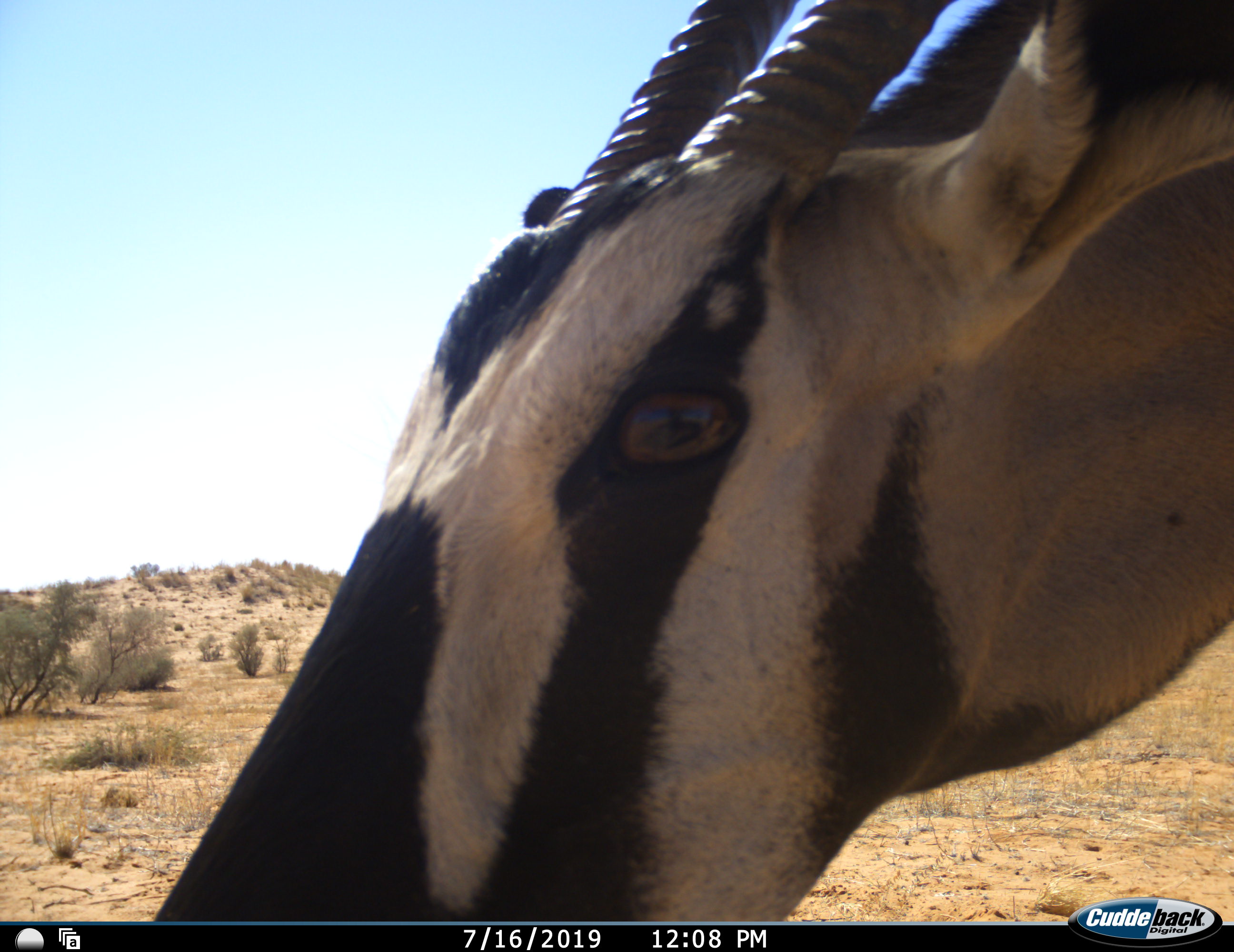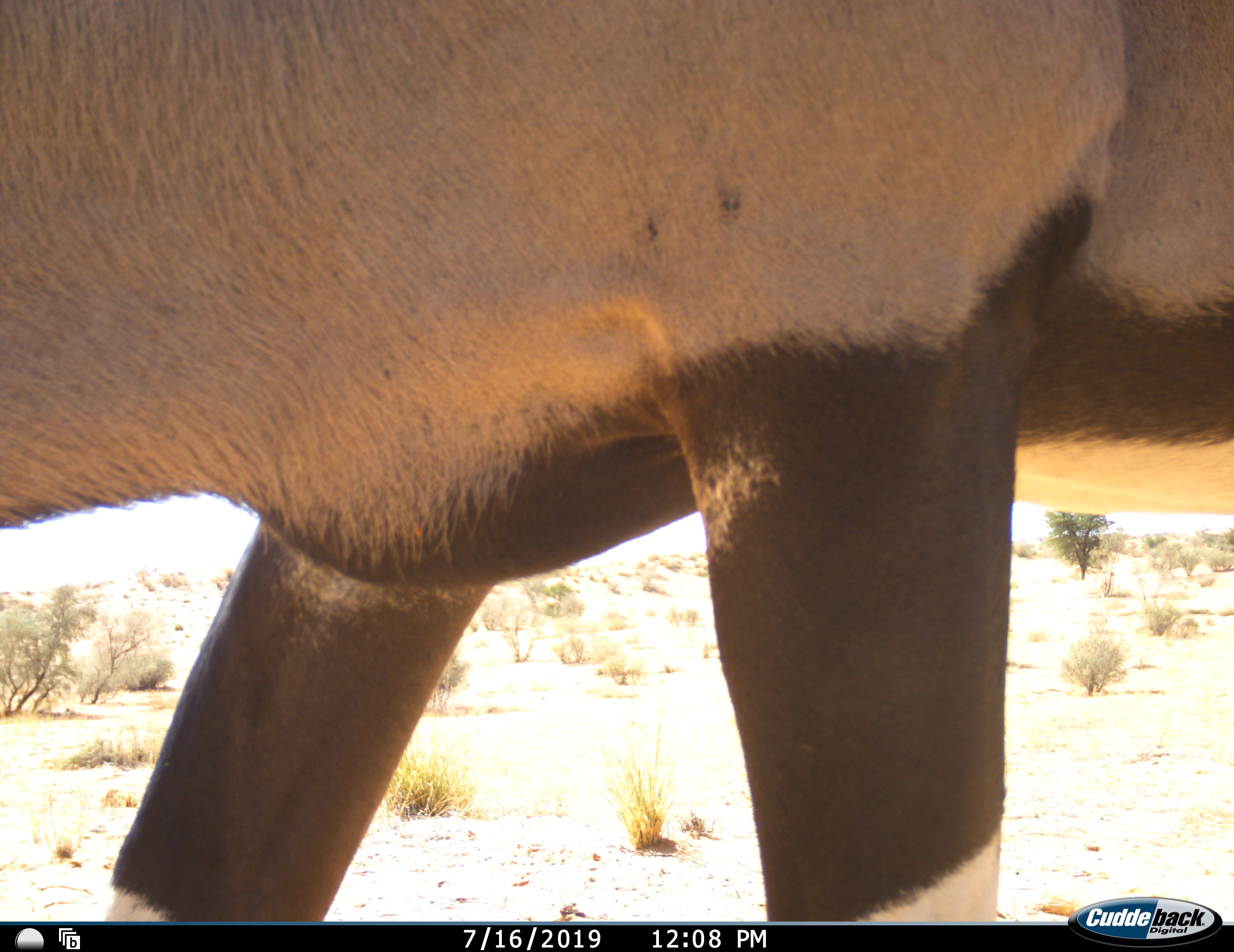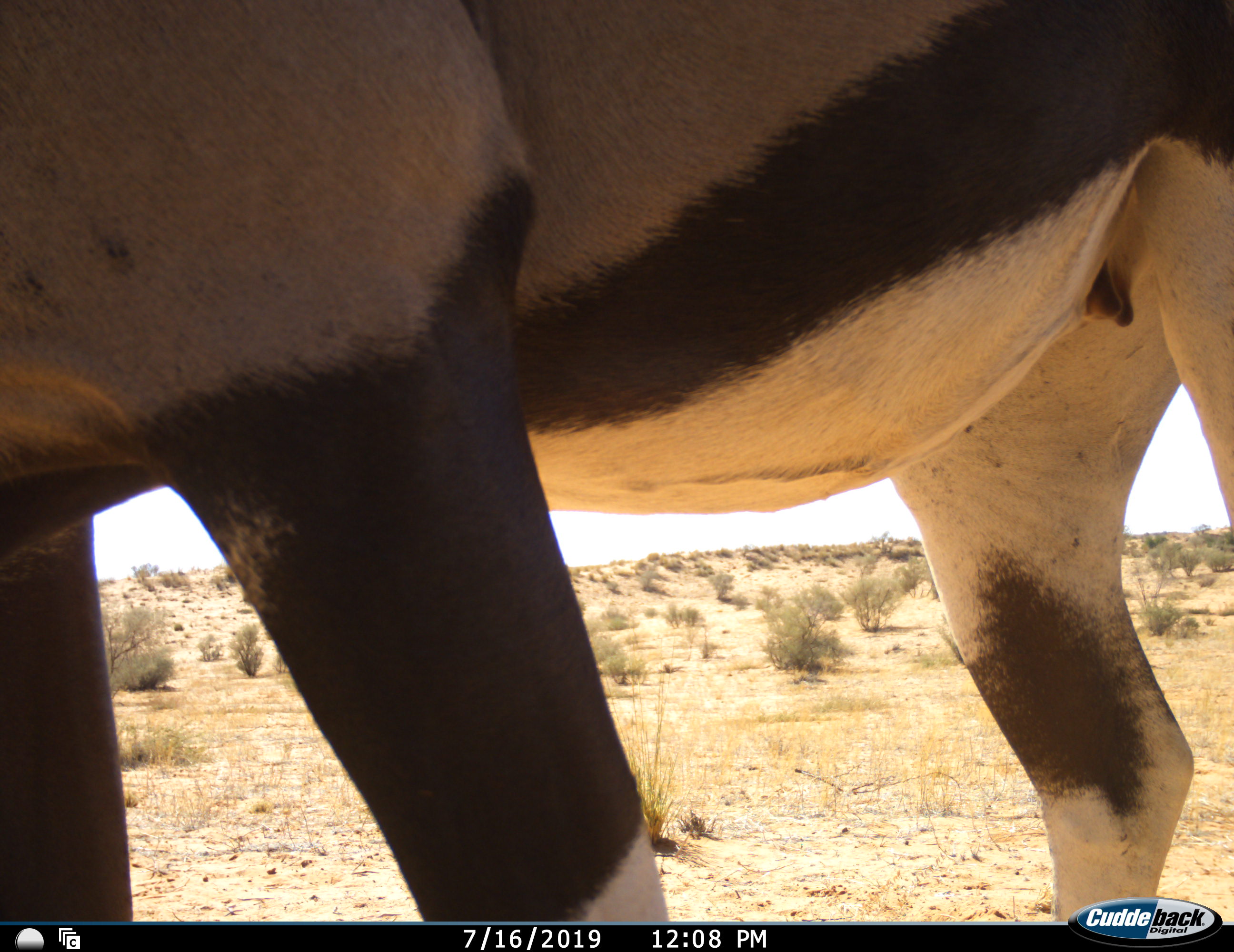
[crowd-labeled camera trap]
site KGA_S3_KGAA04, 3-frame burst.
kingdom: Animalia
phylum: Chordata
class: Mammalia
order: Artiodactyla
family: Bovidae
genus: Oryx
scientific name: Oryx gazella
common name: gemsbok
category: oryx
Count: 1.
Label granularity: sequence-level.